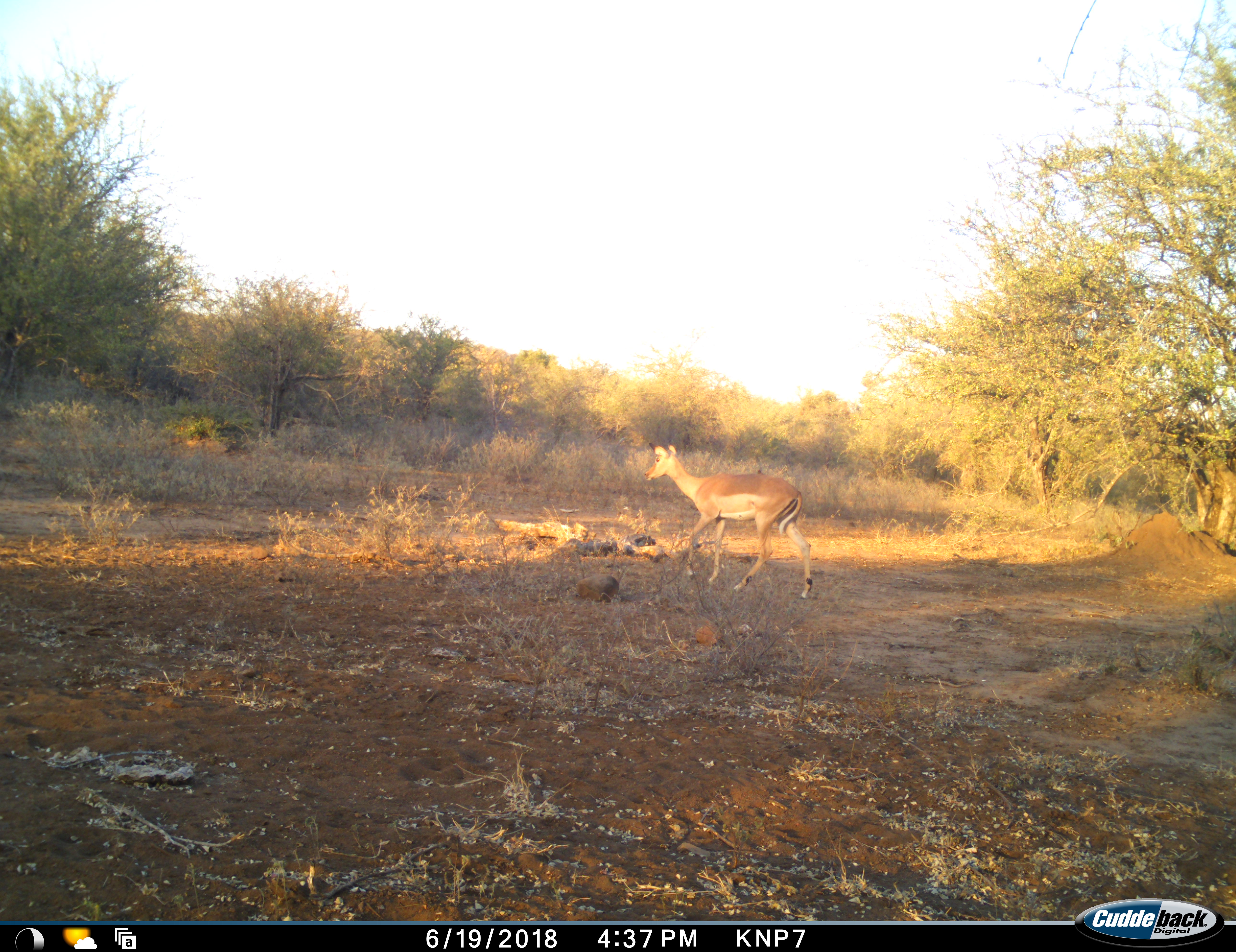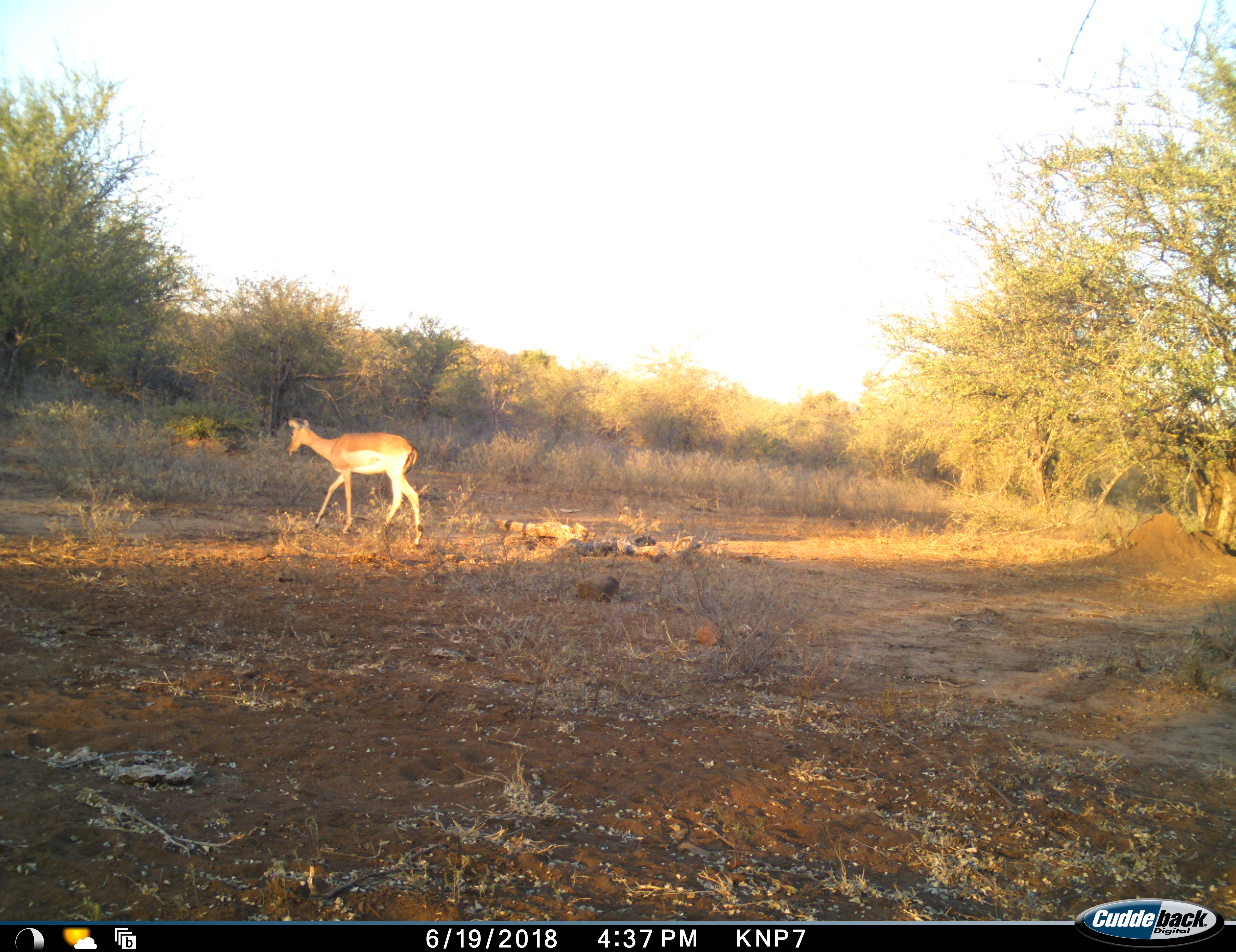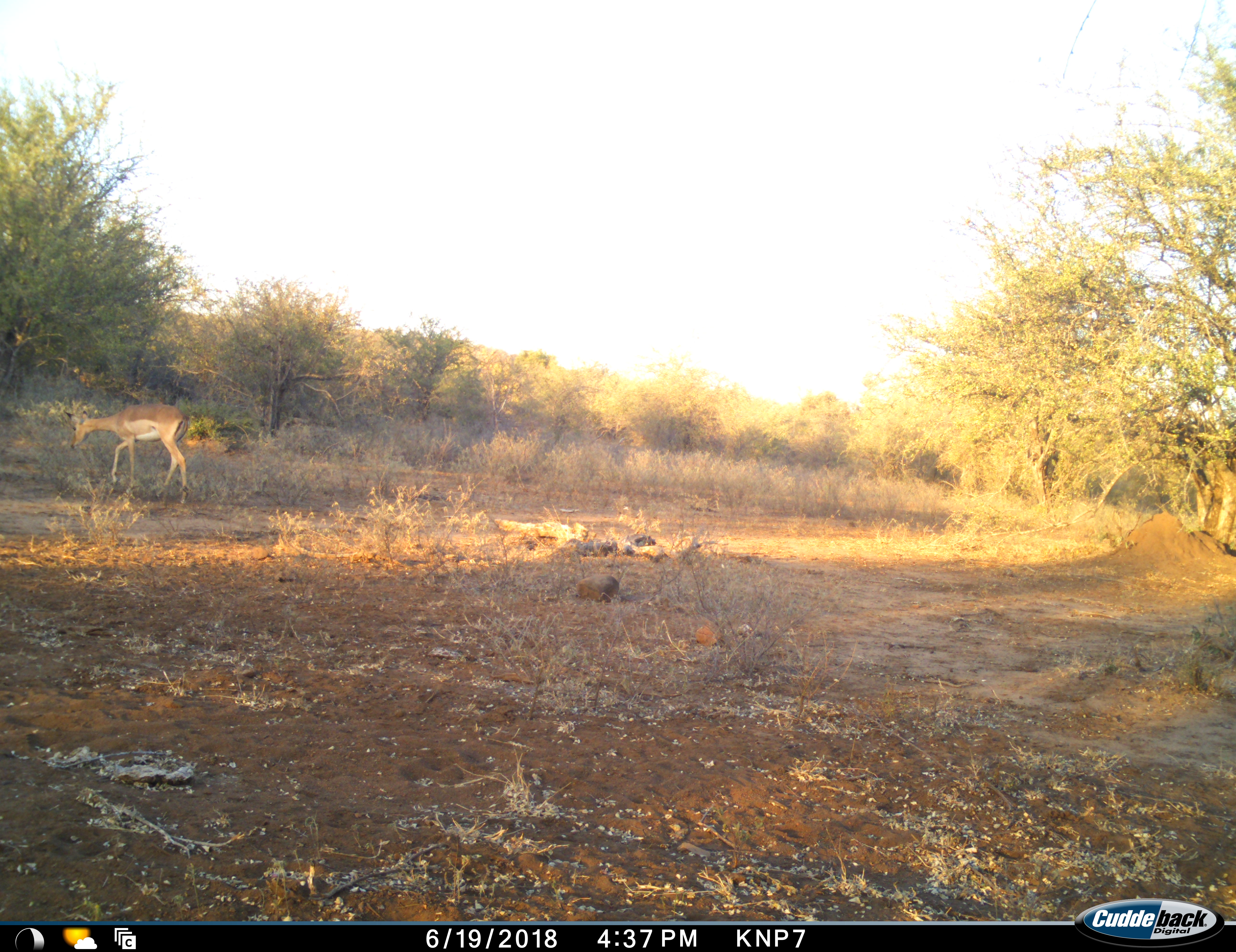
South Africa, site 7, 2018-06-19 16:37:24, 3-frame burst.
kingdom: Animalia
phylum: Chordata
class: Mammalia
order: Artiodactyla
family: Bovidae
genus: Aepyceros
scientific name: Aepyceros melampus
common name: impala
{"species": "impala (Aepyceros melampus)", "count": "1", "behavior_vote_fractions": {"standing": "0%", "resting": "0%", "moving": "100%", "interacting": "0%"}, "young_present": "0%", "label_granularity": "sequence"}